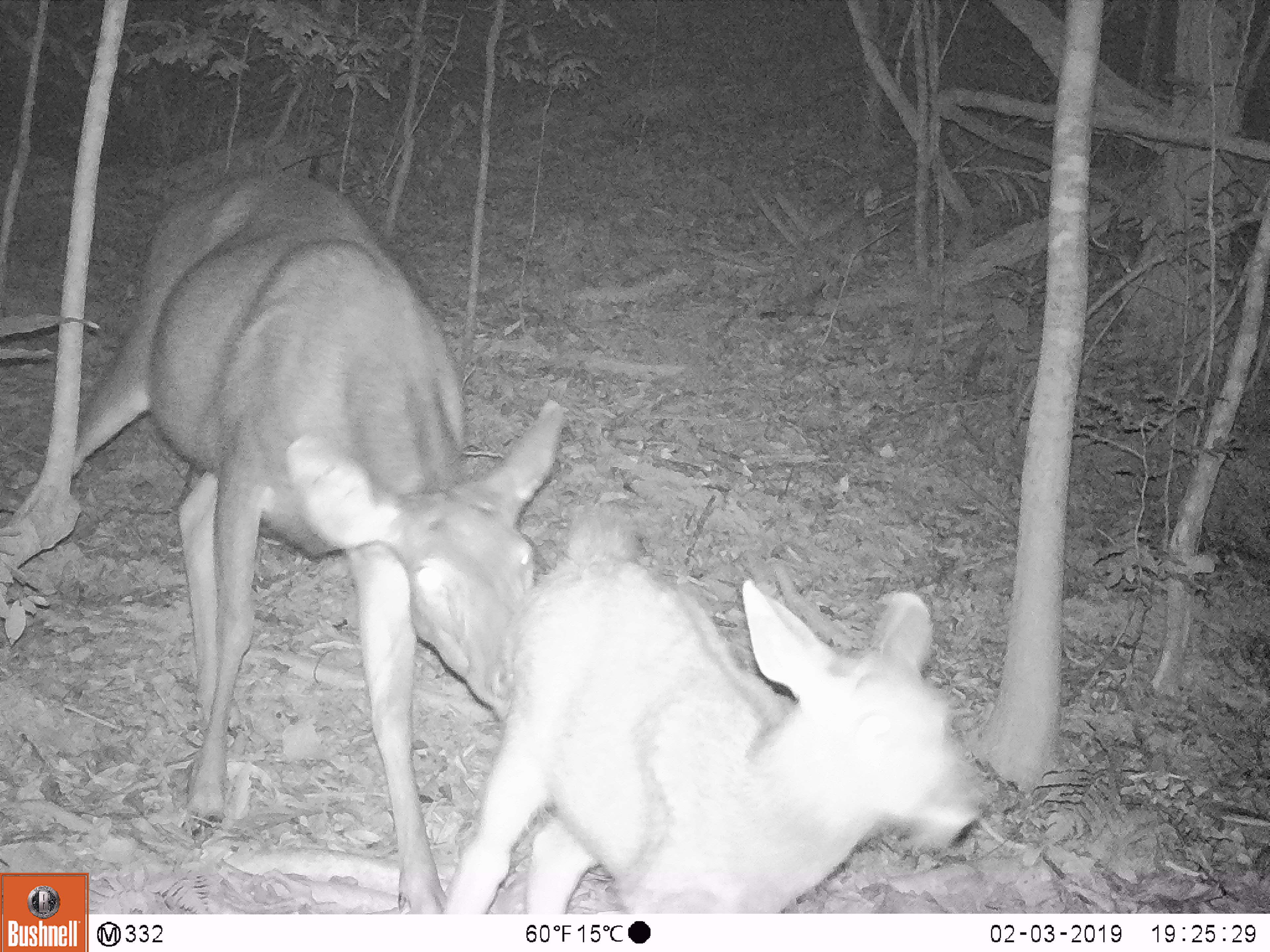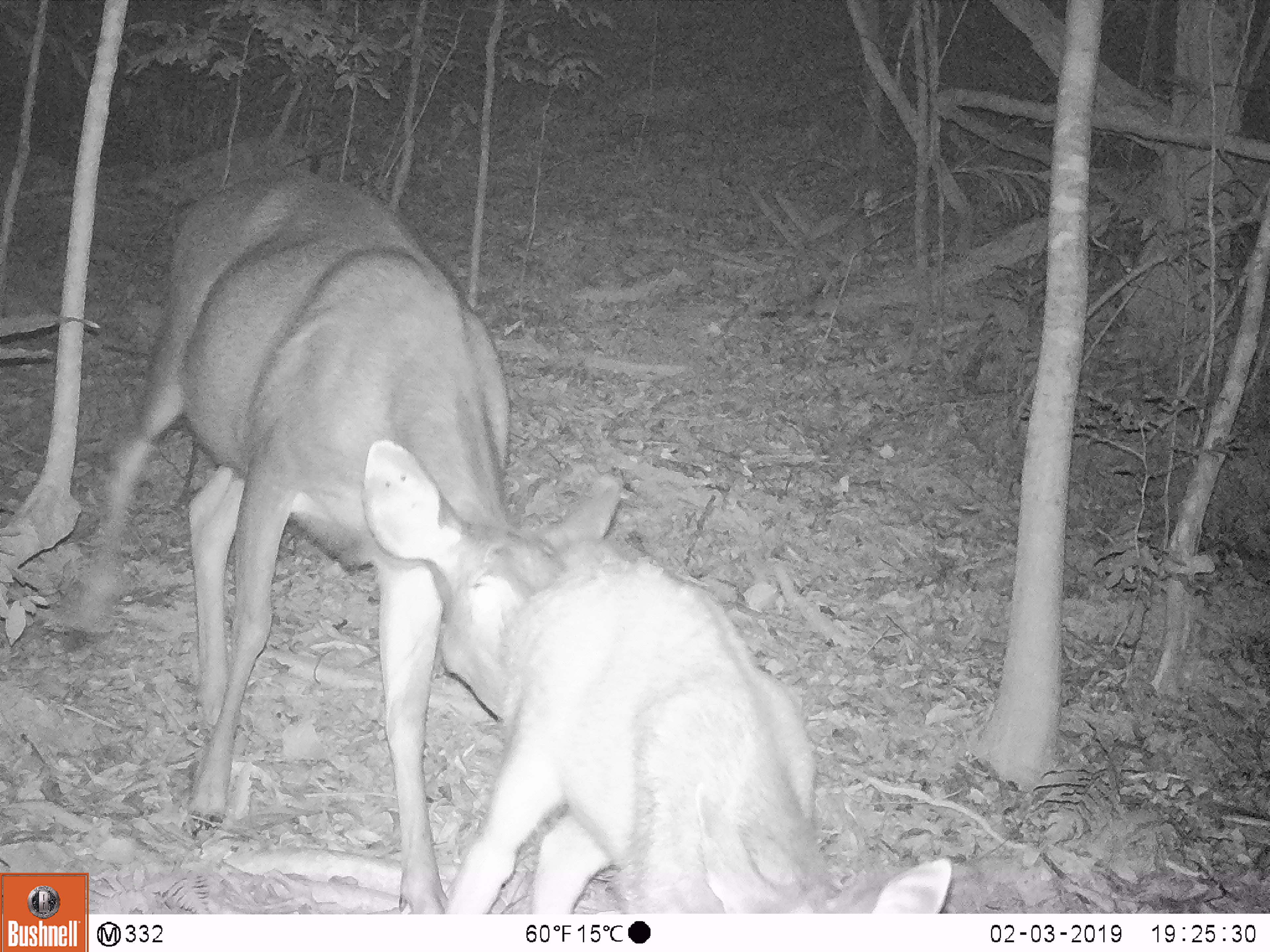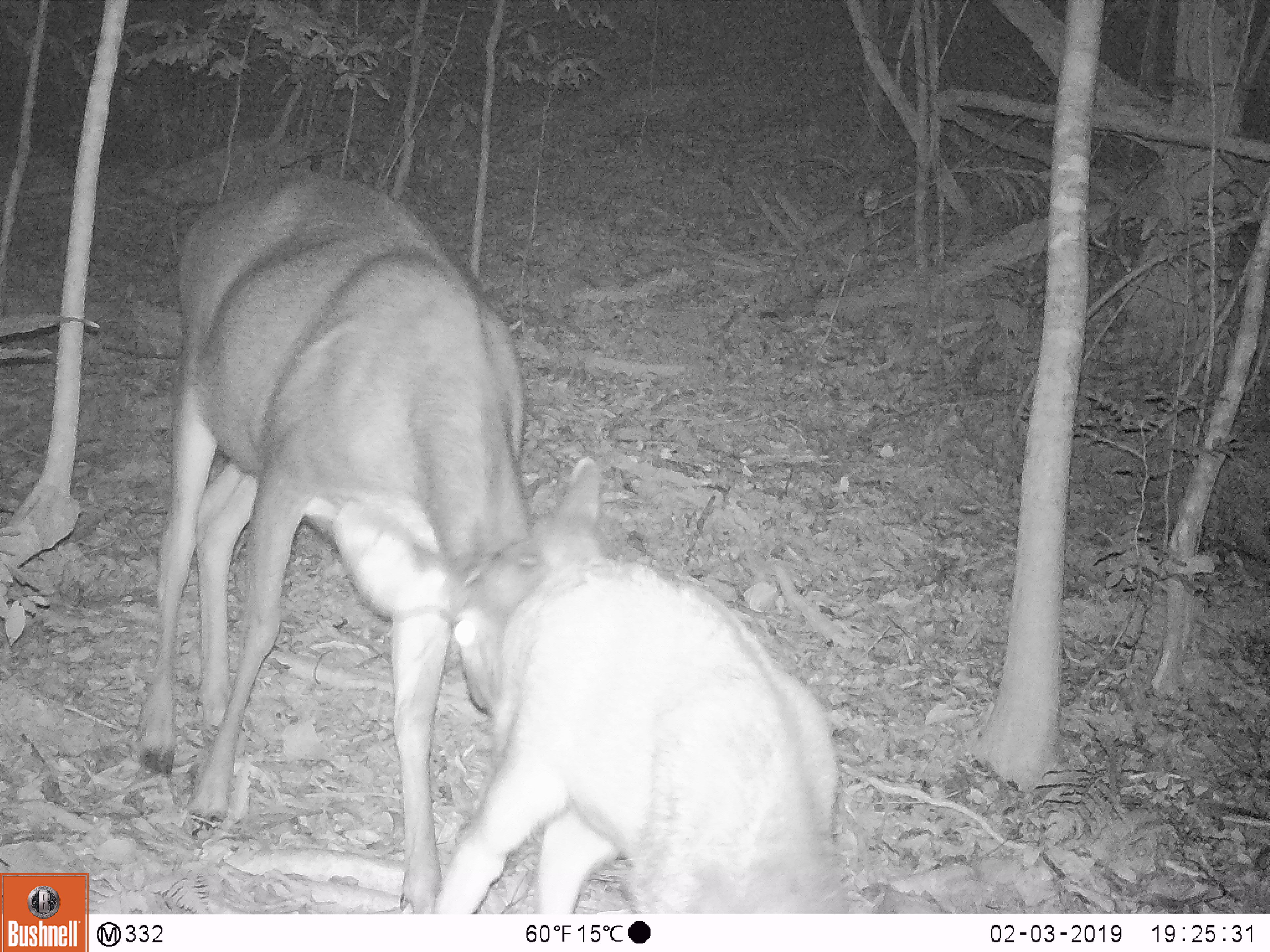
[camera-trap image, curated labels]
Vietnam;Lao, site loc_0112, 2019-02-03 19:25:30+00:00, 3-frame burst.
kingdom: Animalia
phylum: Chordata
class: Mammalia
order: Artiodactyla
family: Cervidae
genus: Rusa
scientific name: Rusa unicolor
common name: sambar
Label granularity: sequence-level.